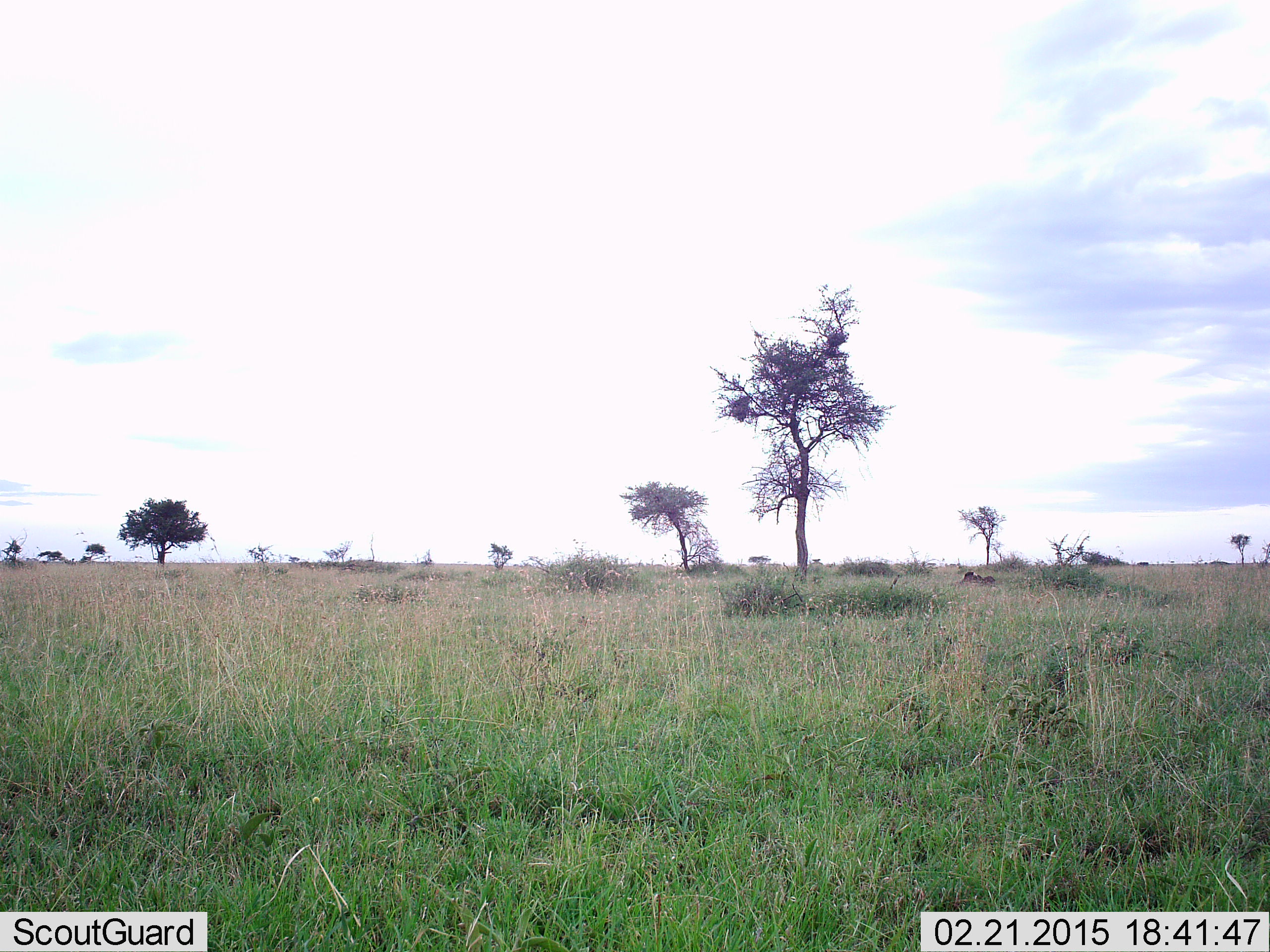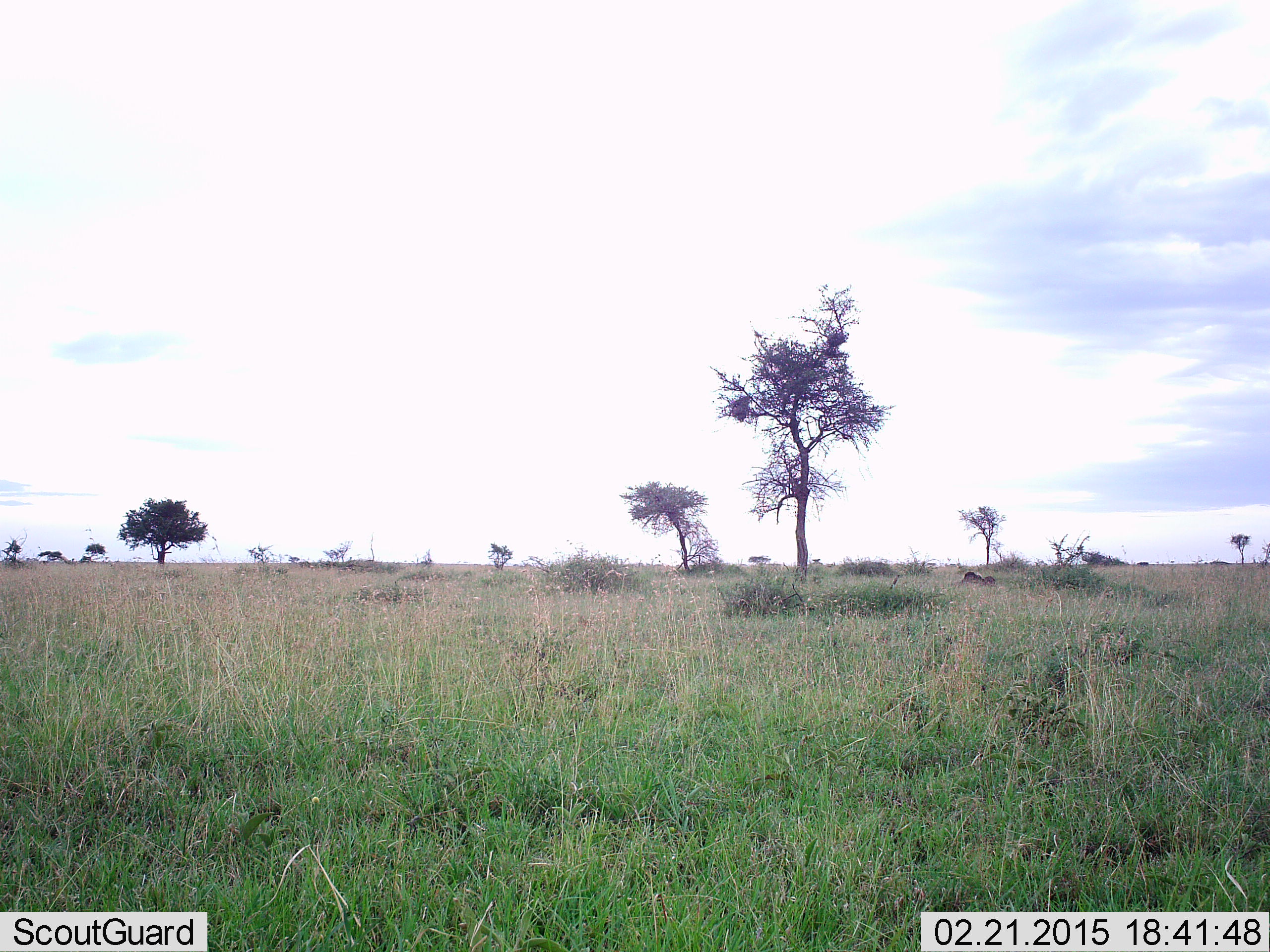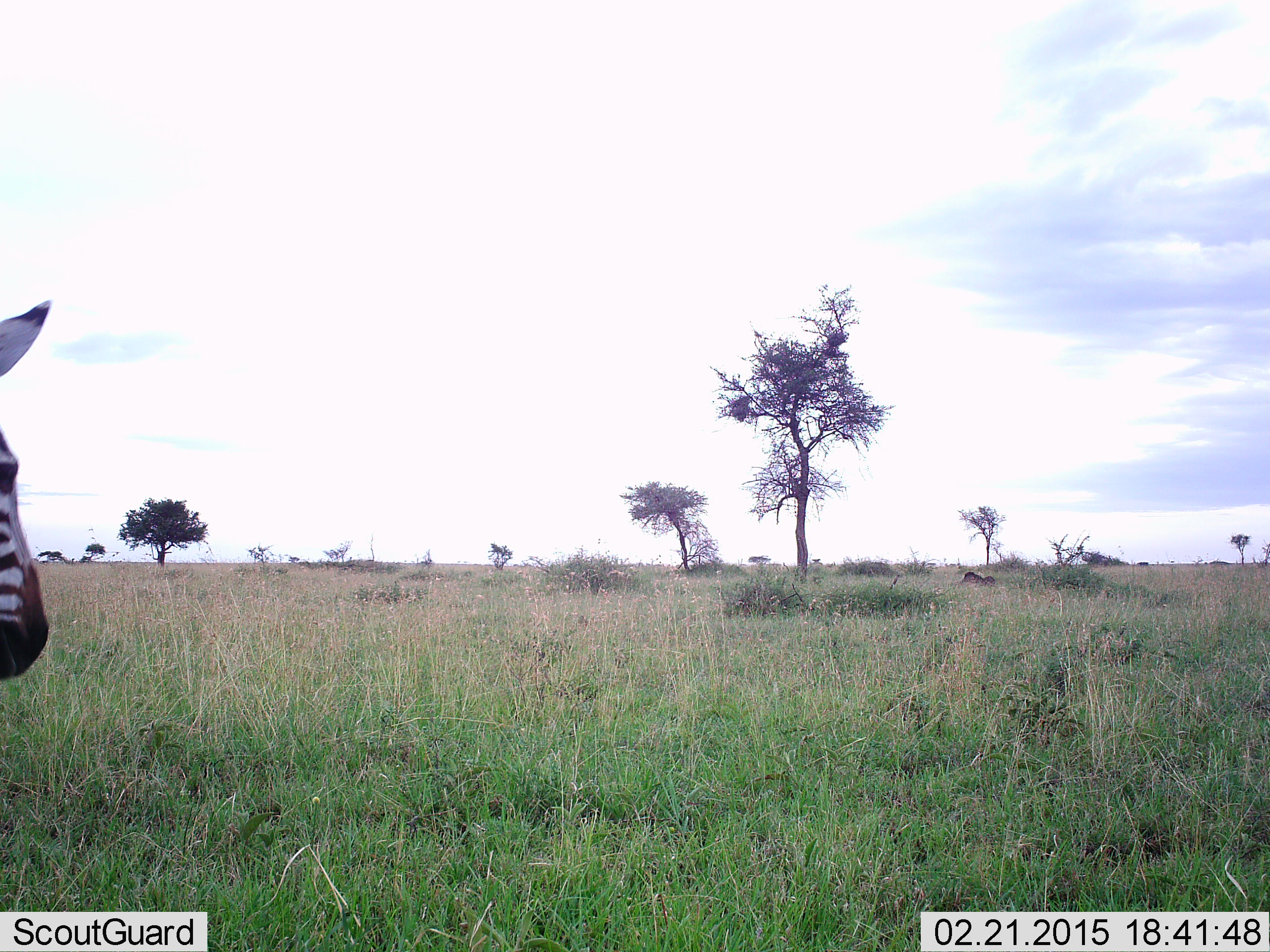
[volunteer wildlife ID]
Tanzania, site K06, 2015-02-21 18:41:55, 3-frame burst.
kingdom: Animalia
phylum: Chordata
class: Mammalia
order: Perissodactyla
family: Equidae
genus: Equus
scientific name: Equus quagga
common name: plains zebra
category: zebra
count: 1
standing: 20%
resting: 0%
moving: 100%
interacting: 0%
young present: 0%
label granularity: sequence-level